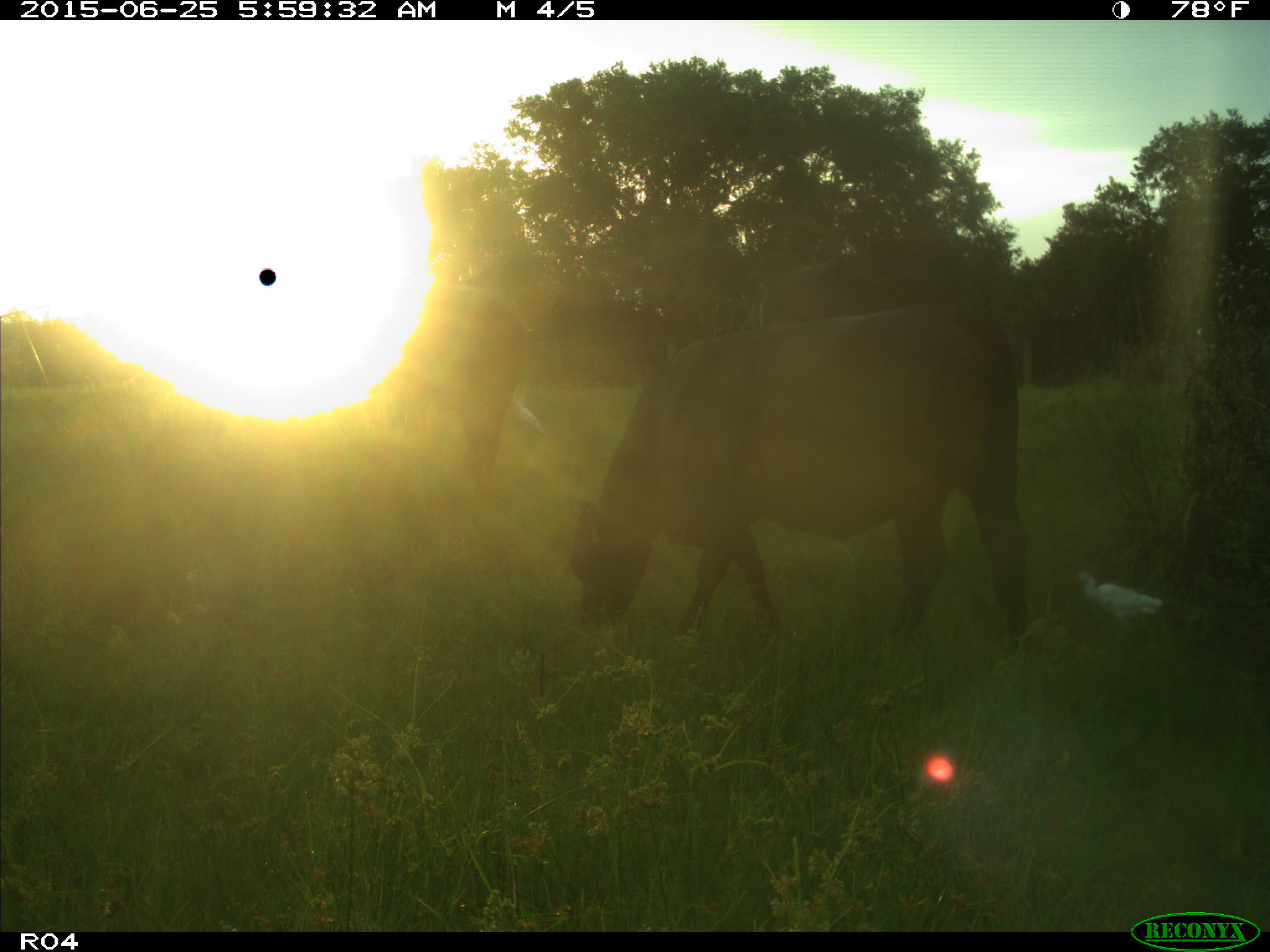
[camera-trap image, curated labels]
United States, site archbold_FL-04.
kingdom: Animalia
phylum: Chordata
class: Mammalia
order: Artiodactyla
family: Bovidae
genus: Bos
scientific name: Bos taurus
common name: domestic cow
Bos taurus (domestic cow).